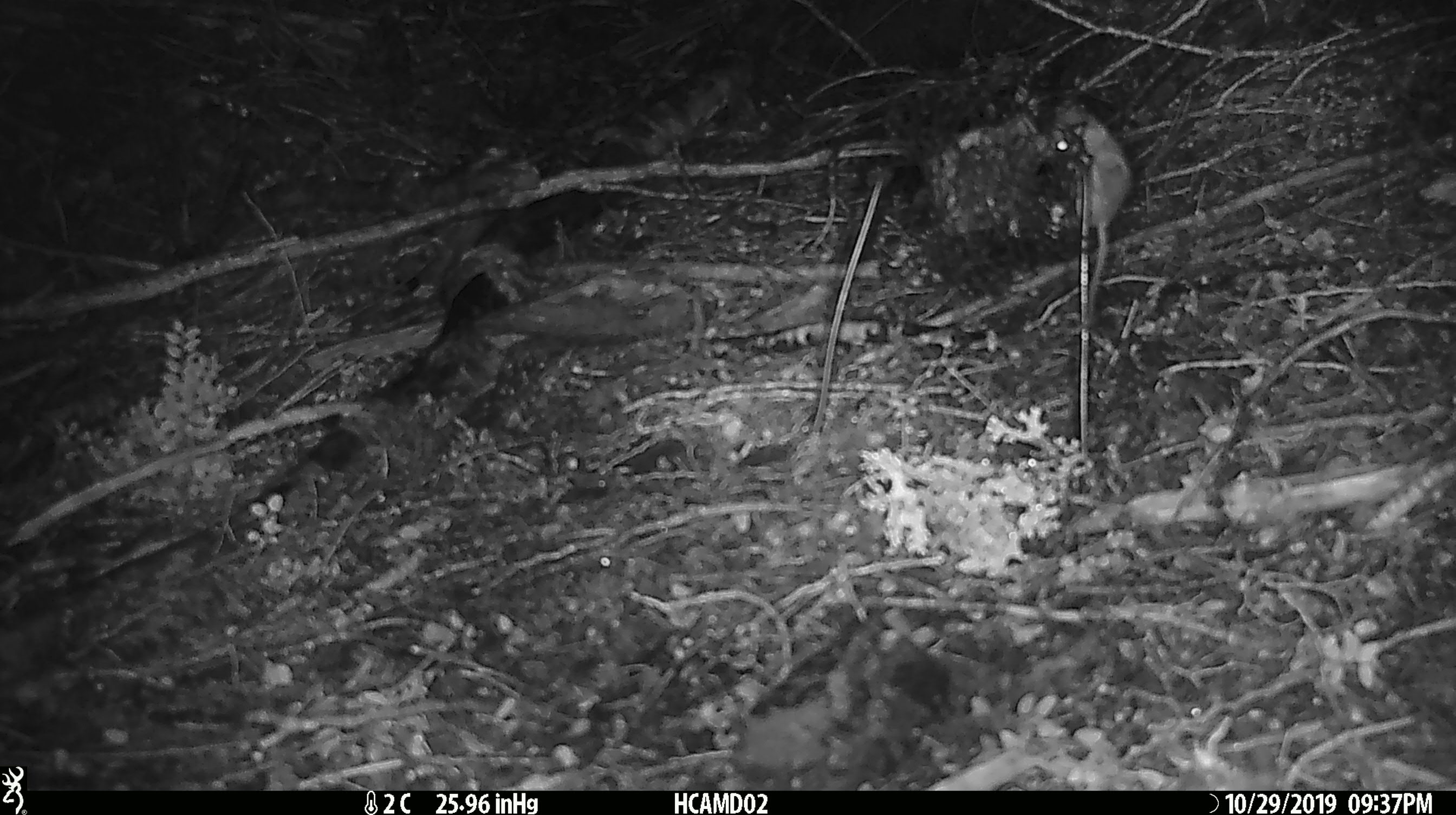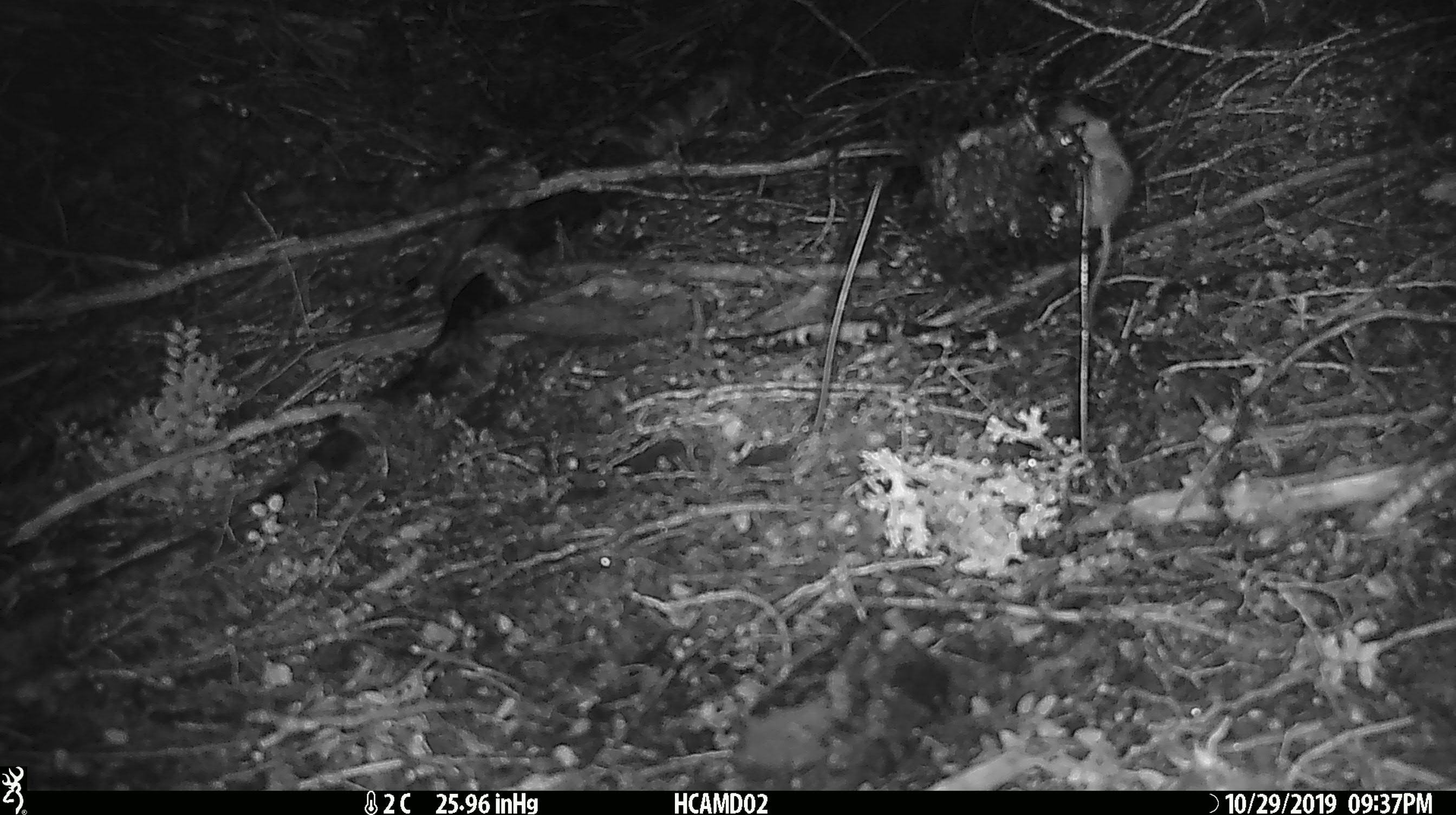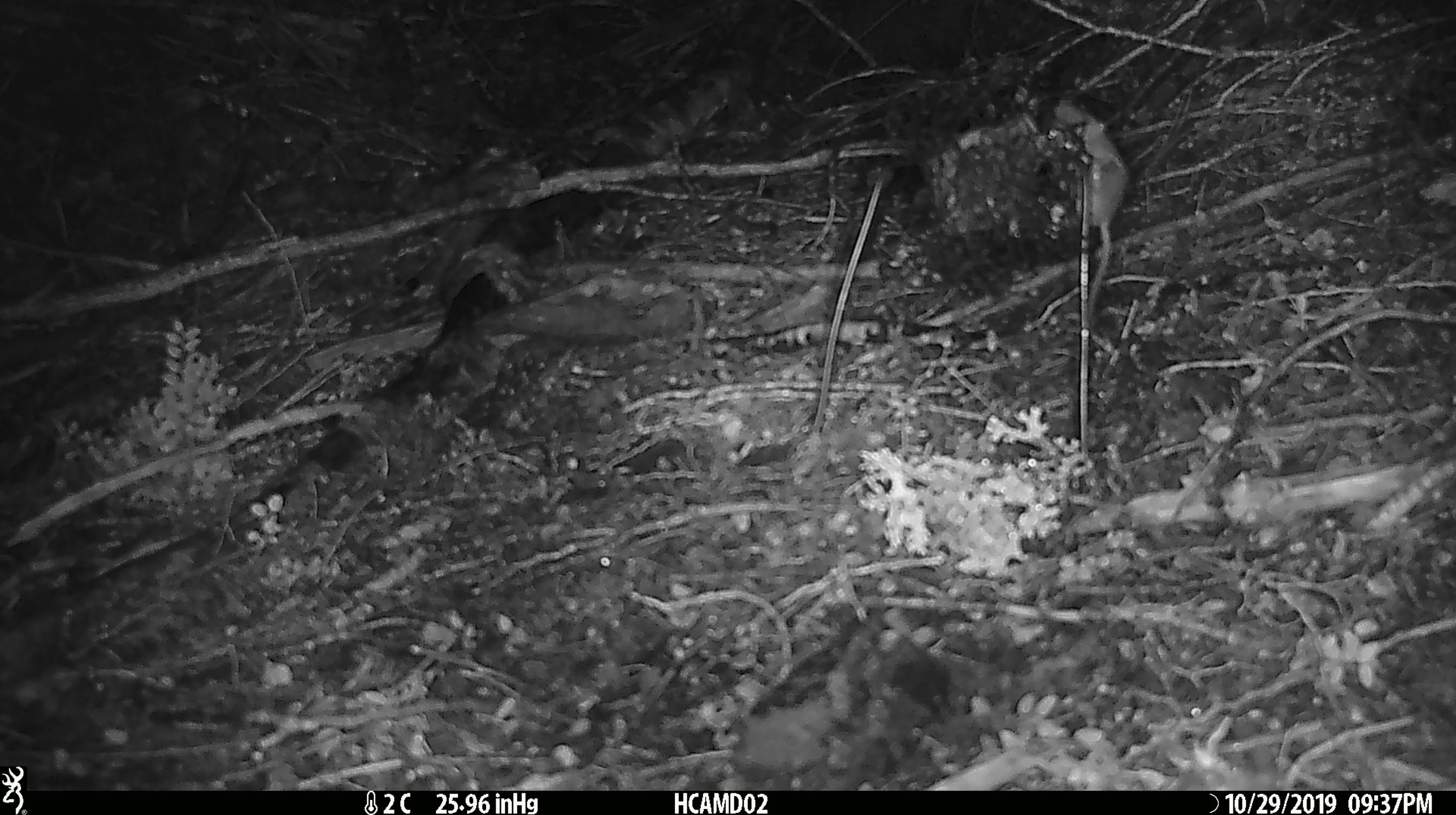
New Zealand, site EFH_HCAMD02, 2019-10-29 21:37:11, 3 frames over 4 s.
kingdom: Animalia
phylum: Chordata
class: Mammalia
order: Rodentia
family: Muridae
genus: Mus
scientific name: Mus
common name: mouse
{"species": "mouse (Mus)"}